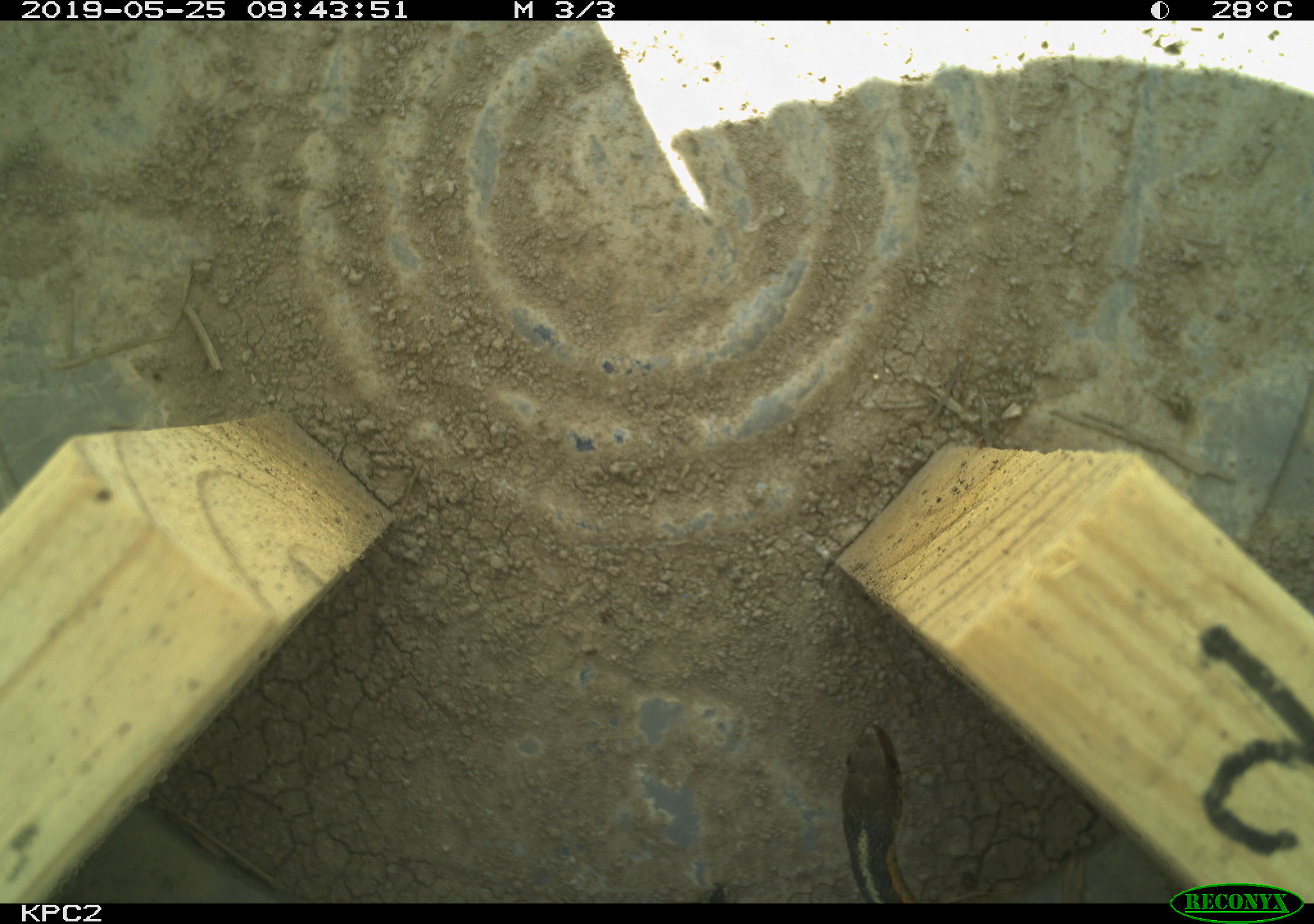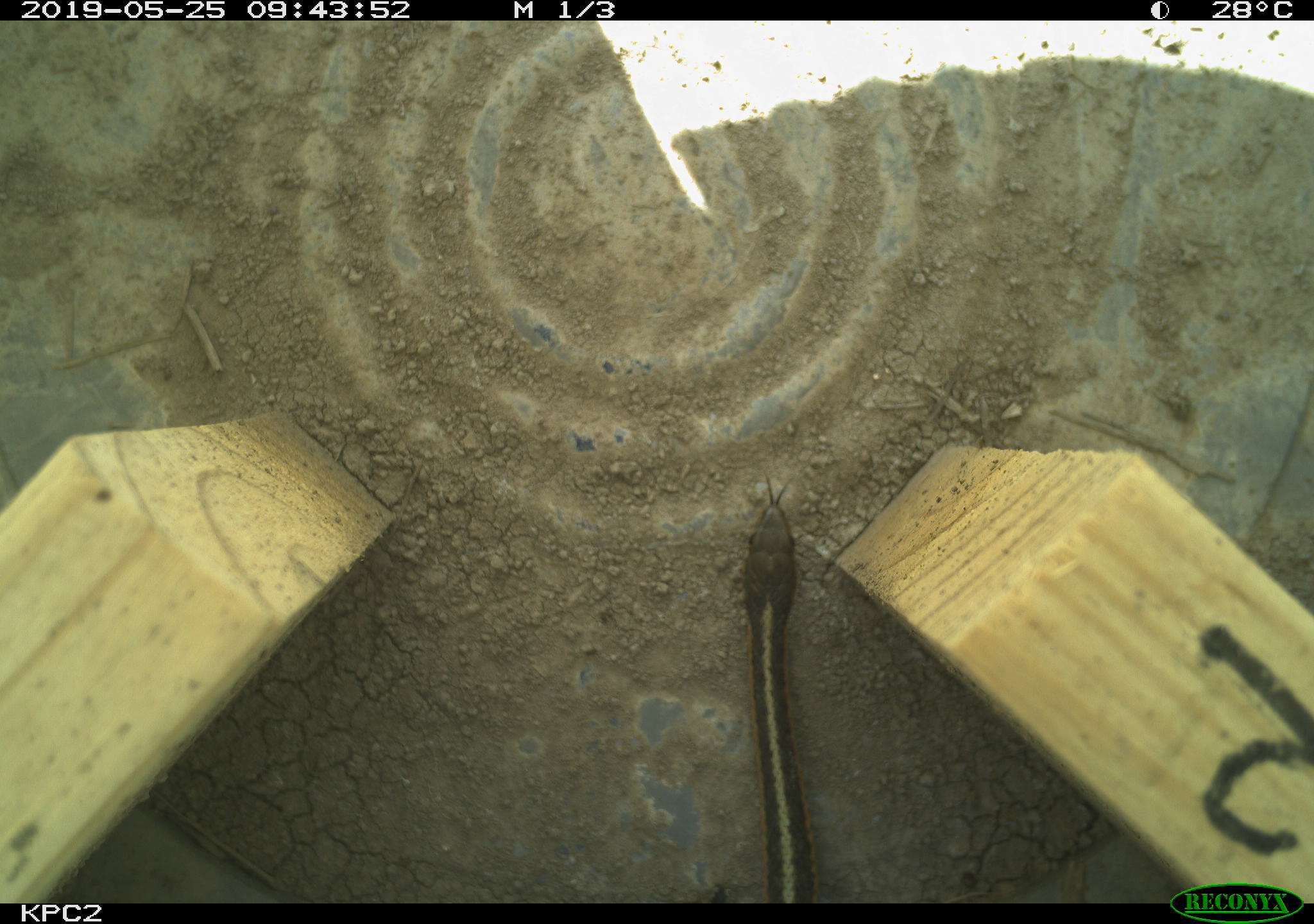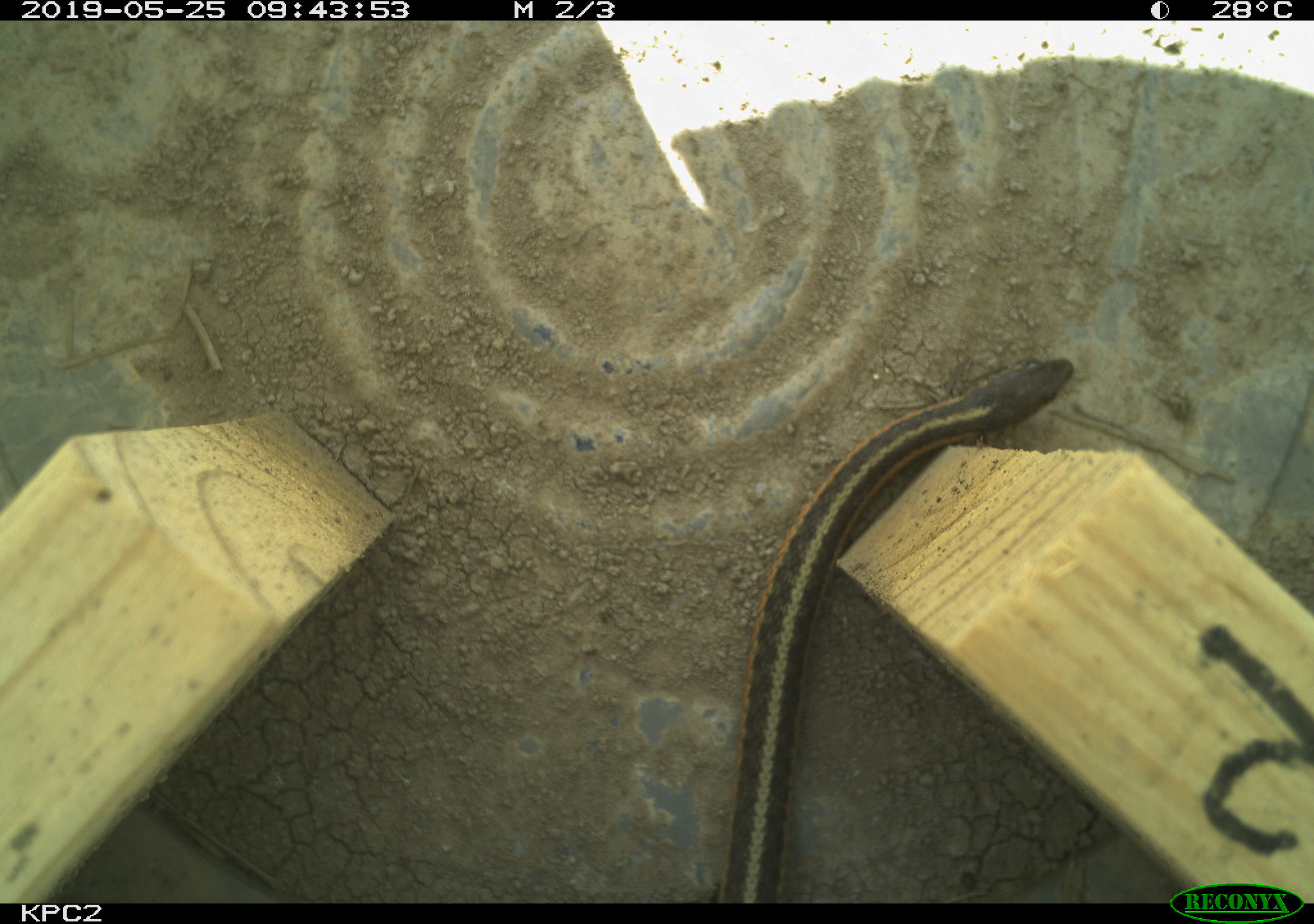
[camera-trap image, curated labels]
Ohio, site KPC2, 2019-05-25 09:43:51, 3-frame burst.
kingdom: Animalia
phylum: Chordata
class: Reptilia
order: Squamata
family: Colubridae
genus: Thamnophis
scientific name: Thamnophis sirtalis sirtalis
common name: eastern gartersnake